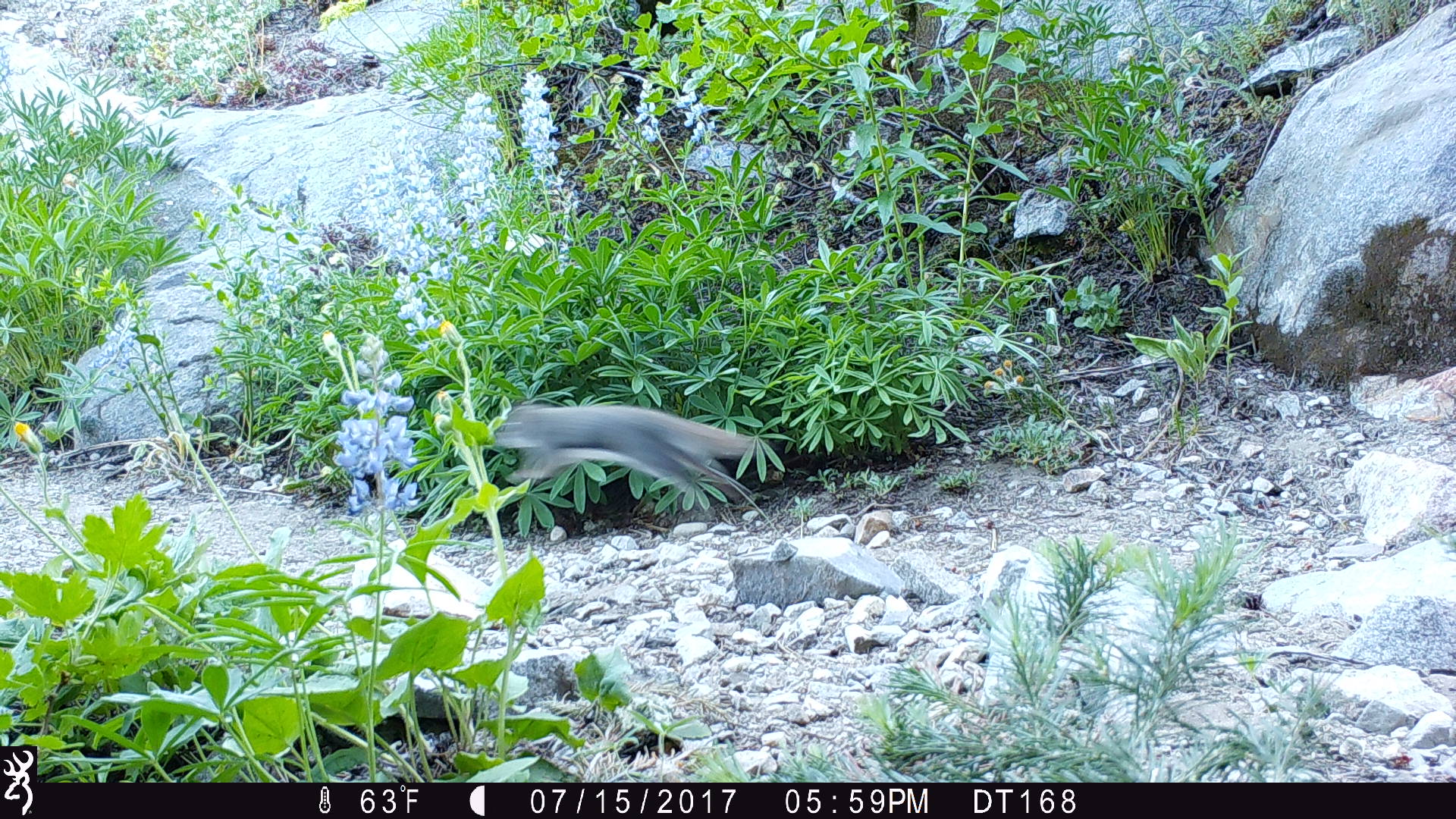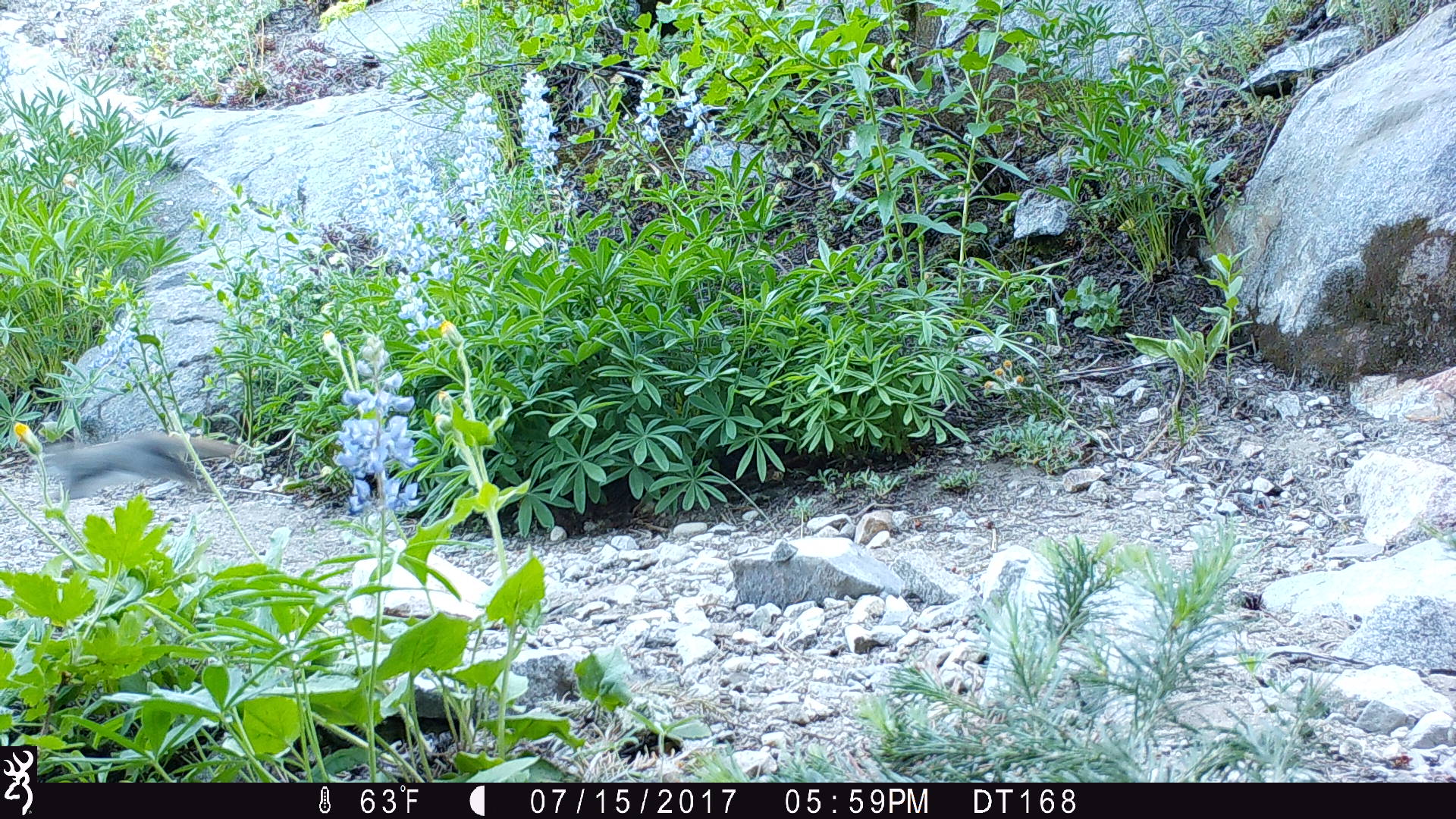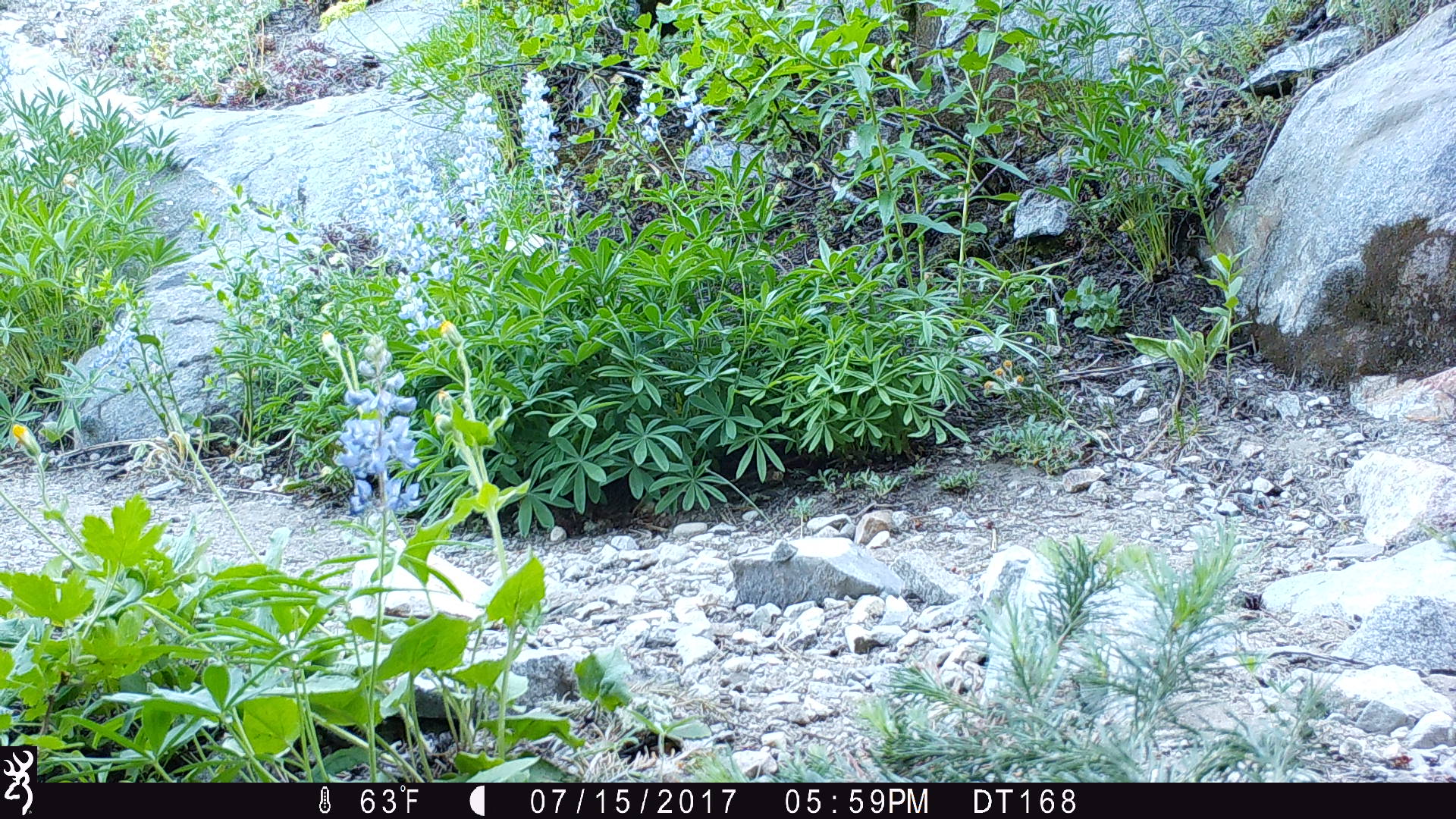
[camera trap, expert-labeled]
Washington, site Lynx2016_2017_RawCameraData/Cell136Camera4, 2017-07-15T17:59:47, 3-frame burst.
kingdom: Animalia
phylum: Chordata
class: Mammalia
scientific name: Mammalia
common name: small mammal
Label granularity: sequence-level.